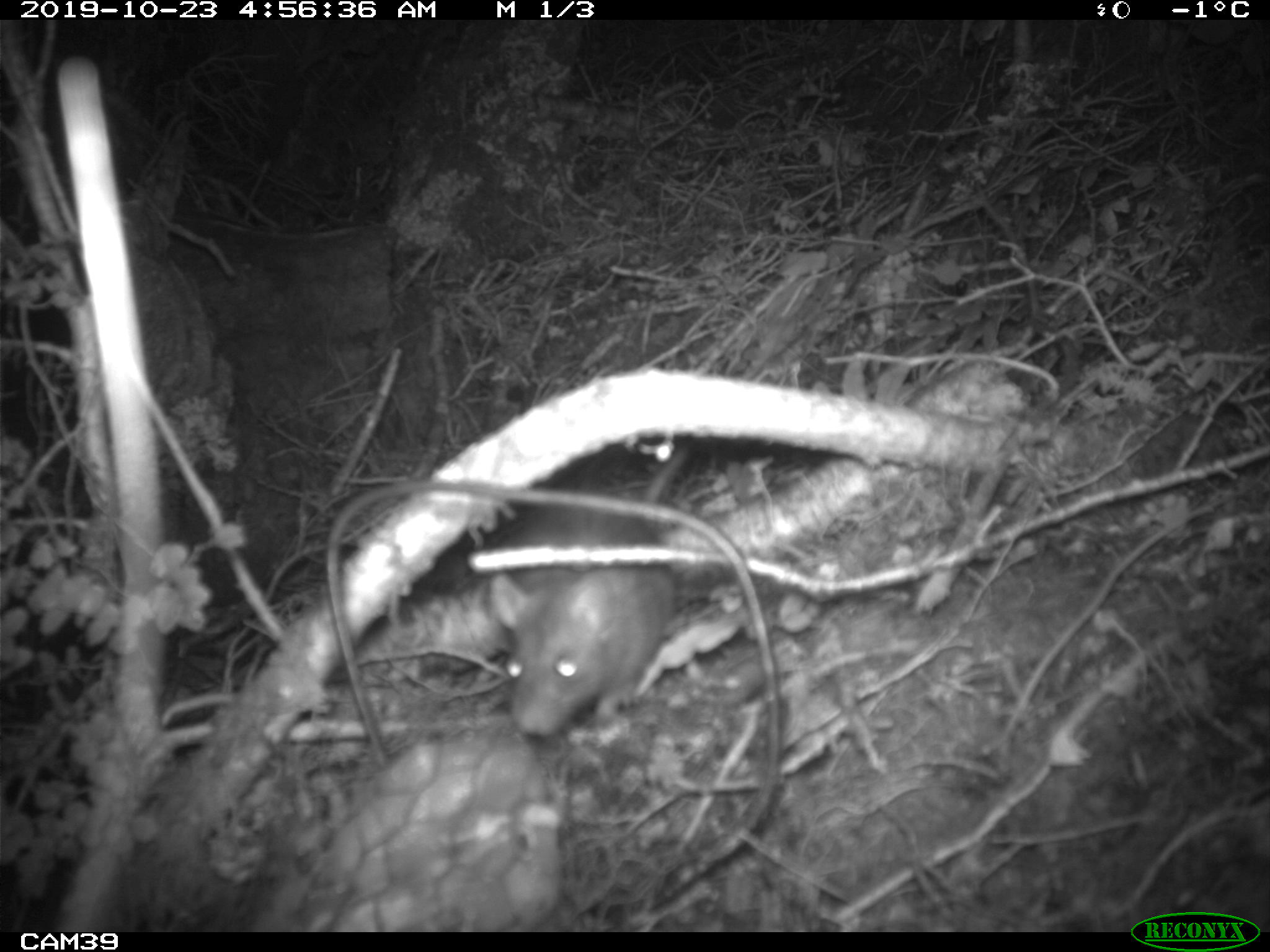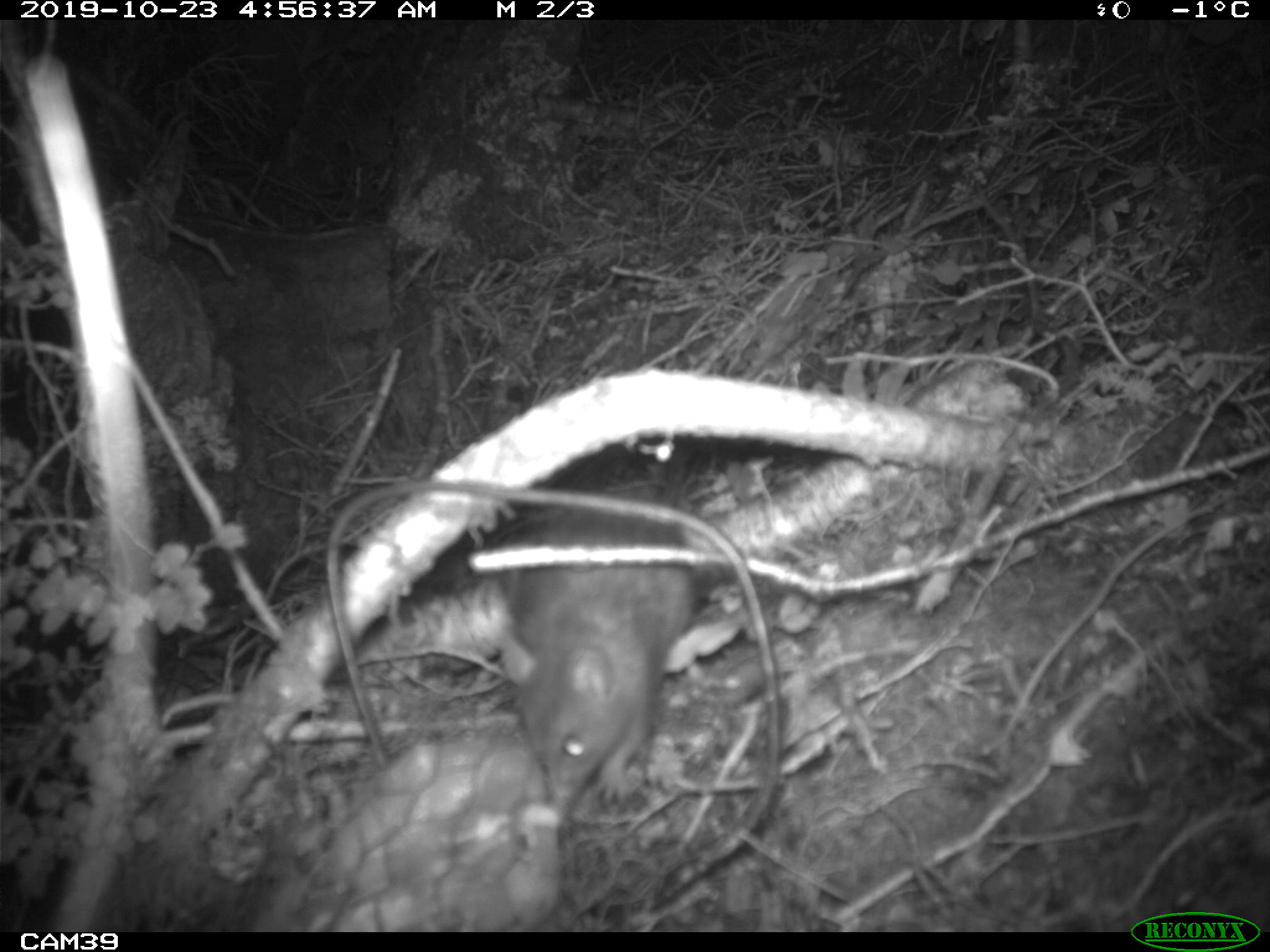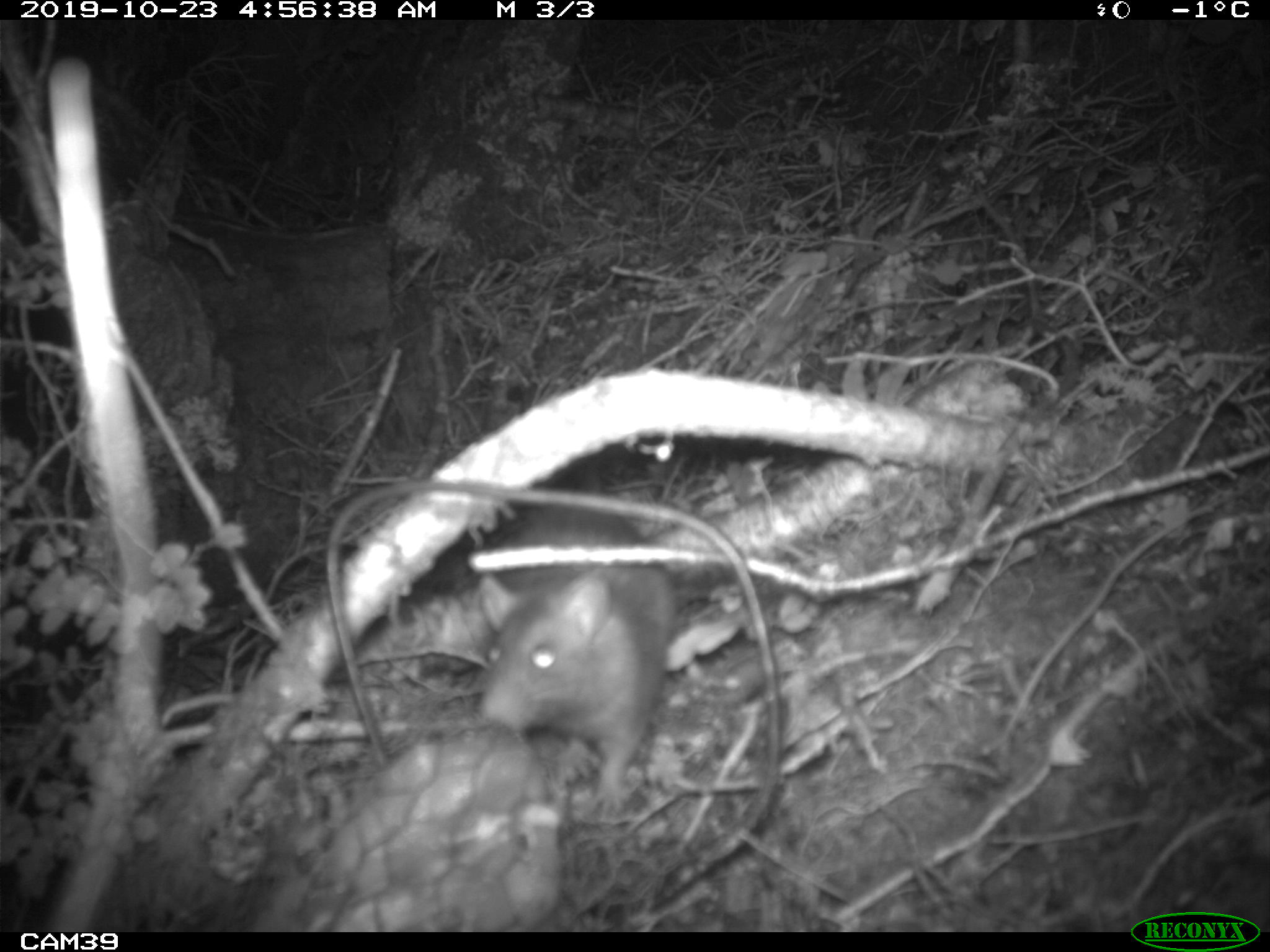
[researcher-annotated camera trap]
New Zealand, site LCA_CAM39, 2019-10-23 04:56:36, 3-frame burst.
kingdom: Animalia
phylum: Chordata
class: Mammalia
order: Rodentia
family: Muridae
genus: Rattus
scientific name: Rattus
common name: rat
Rat (Rattus).